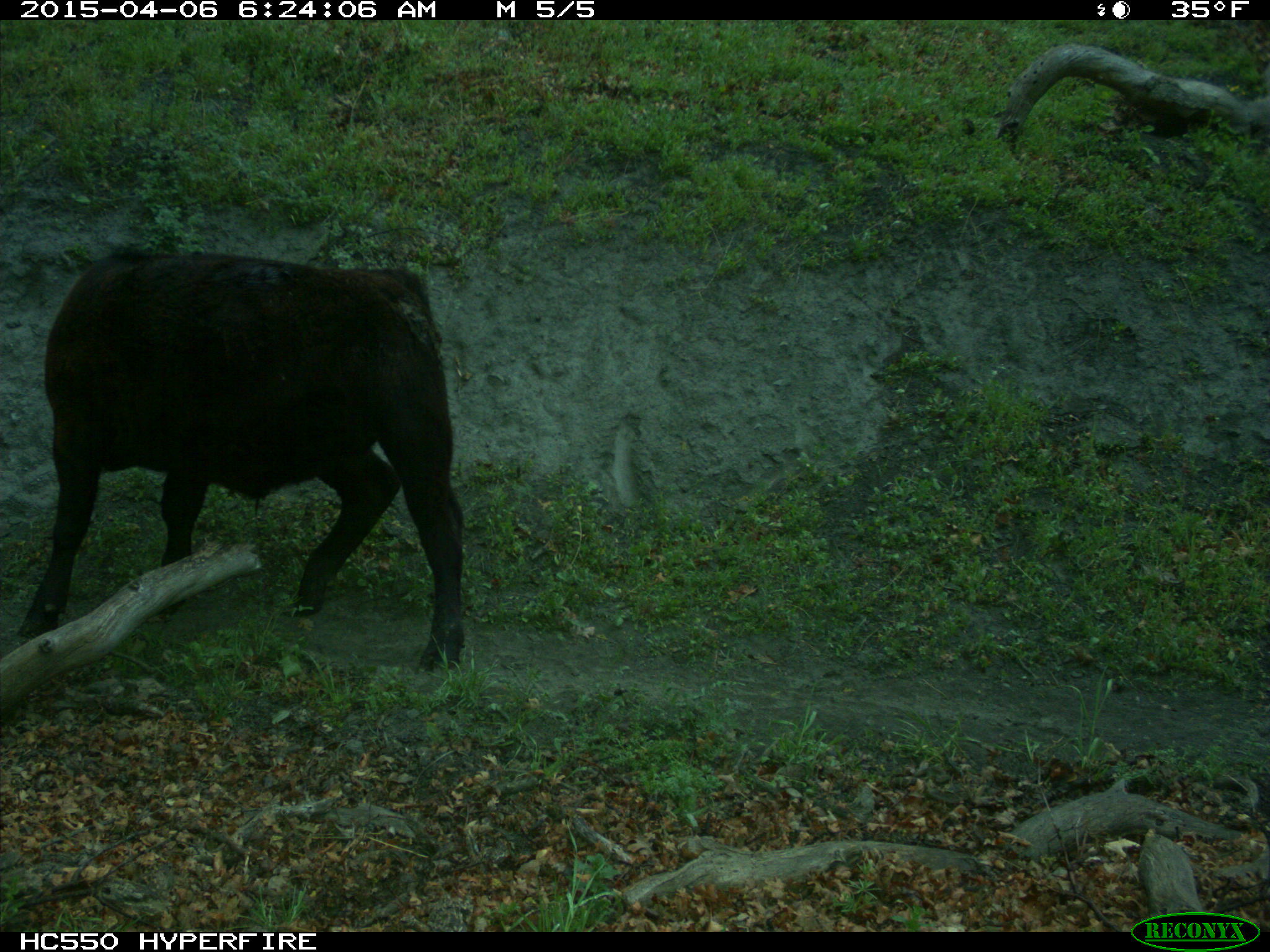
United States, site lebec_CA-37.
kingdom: Animalia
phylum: Chordata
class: Mammalia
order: Artiodactyla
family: Bovidae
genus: Bos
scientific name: Bos taurus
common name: domestic cow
Bos taurus (domestic cow).